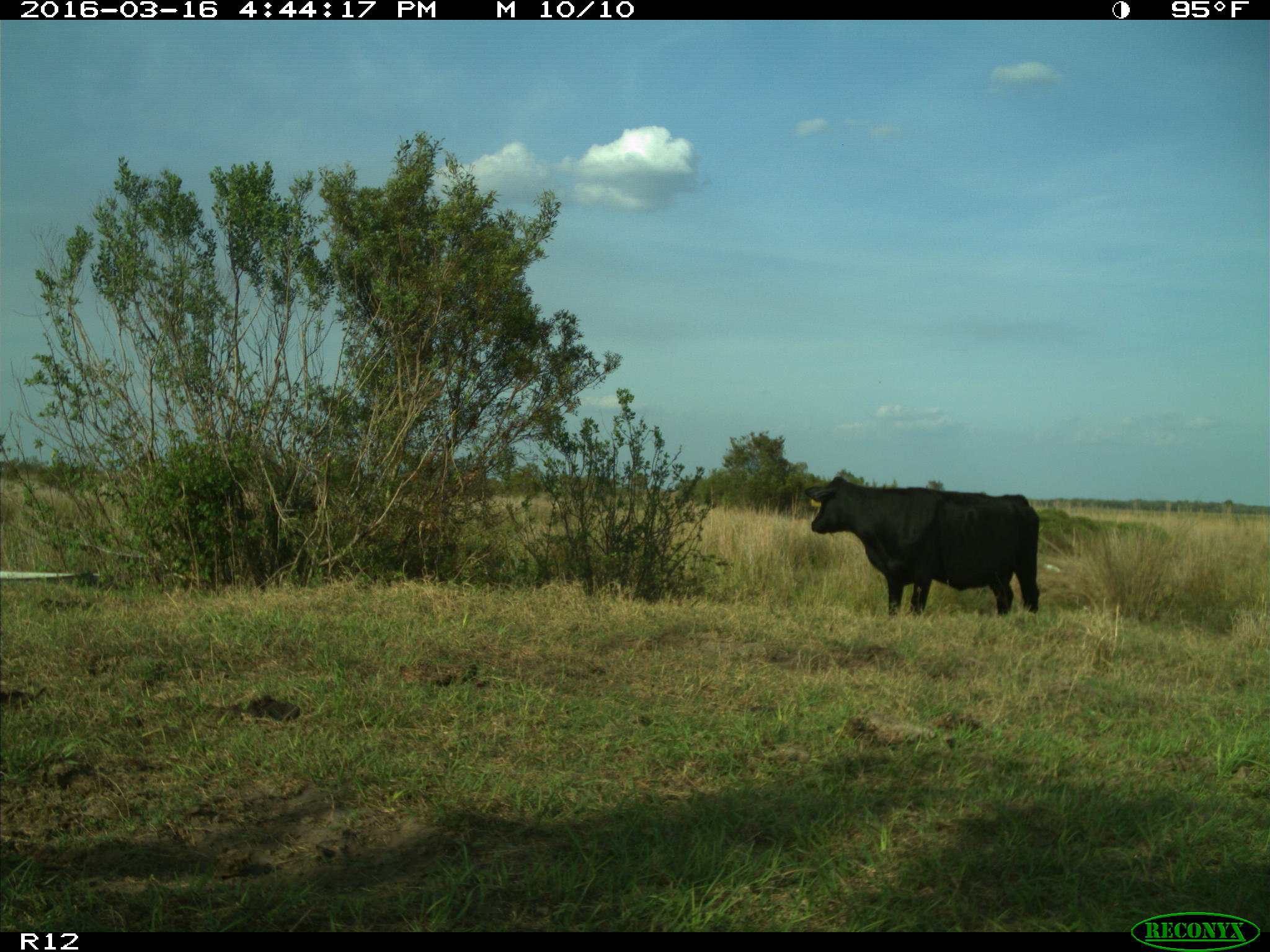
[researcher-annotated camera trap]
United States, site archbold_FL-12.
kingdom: Animalia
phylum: Chordata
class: Mammalia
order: Artiodactyla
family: Bovidae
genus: Bos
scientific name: Bos taurus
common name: domestic cow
Bos taurus (domestic cow).